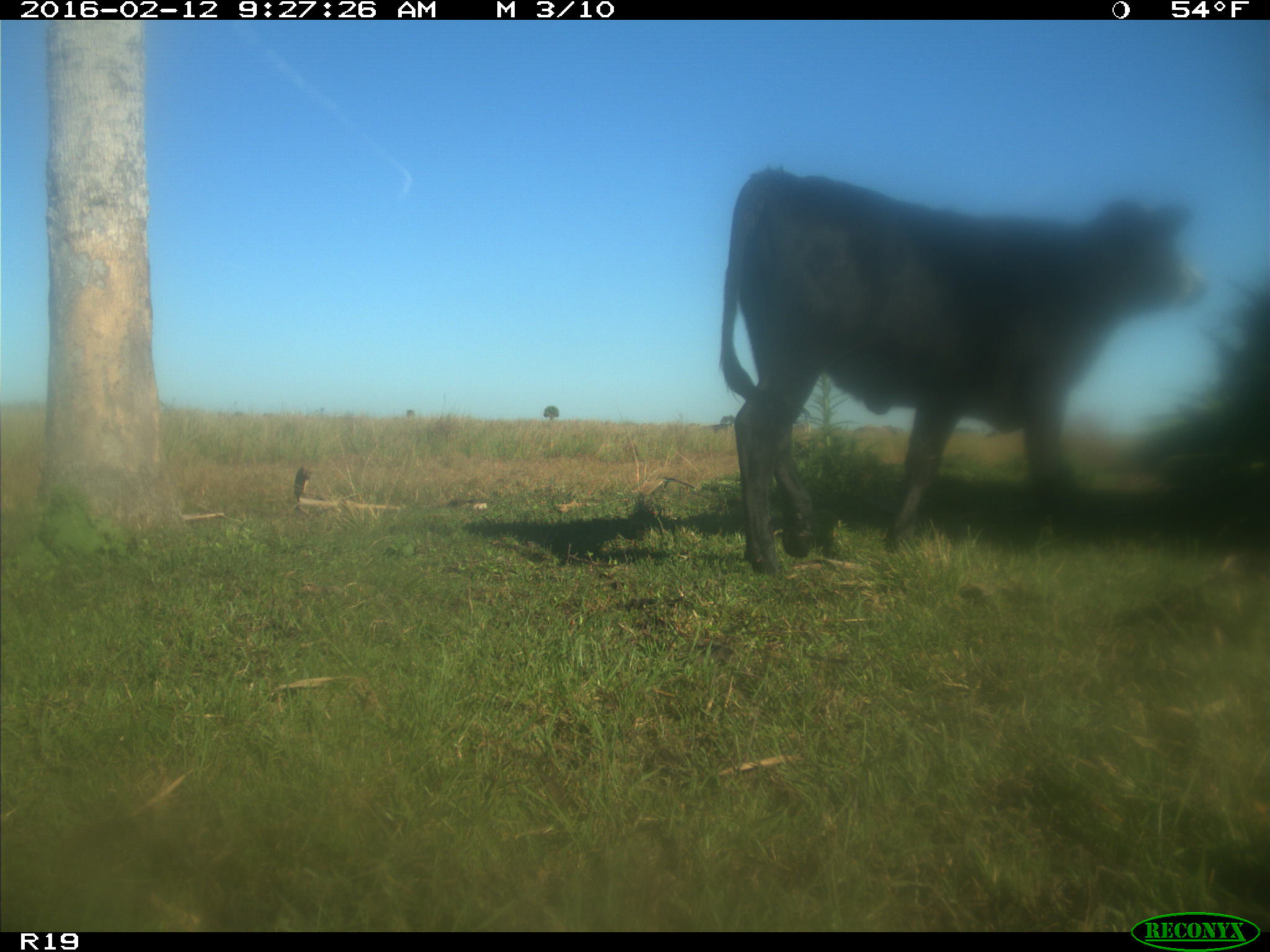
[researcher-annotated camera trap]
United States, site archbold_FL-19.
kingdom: Animalia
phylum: Chordata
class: Mammalia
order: Artiodactyla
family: Bovidae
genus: Bos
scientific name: Bos taurus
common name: domestic cow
Bos taurus (domestic cow).